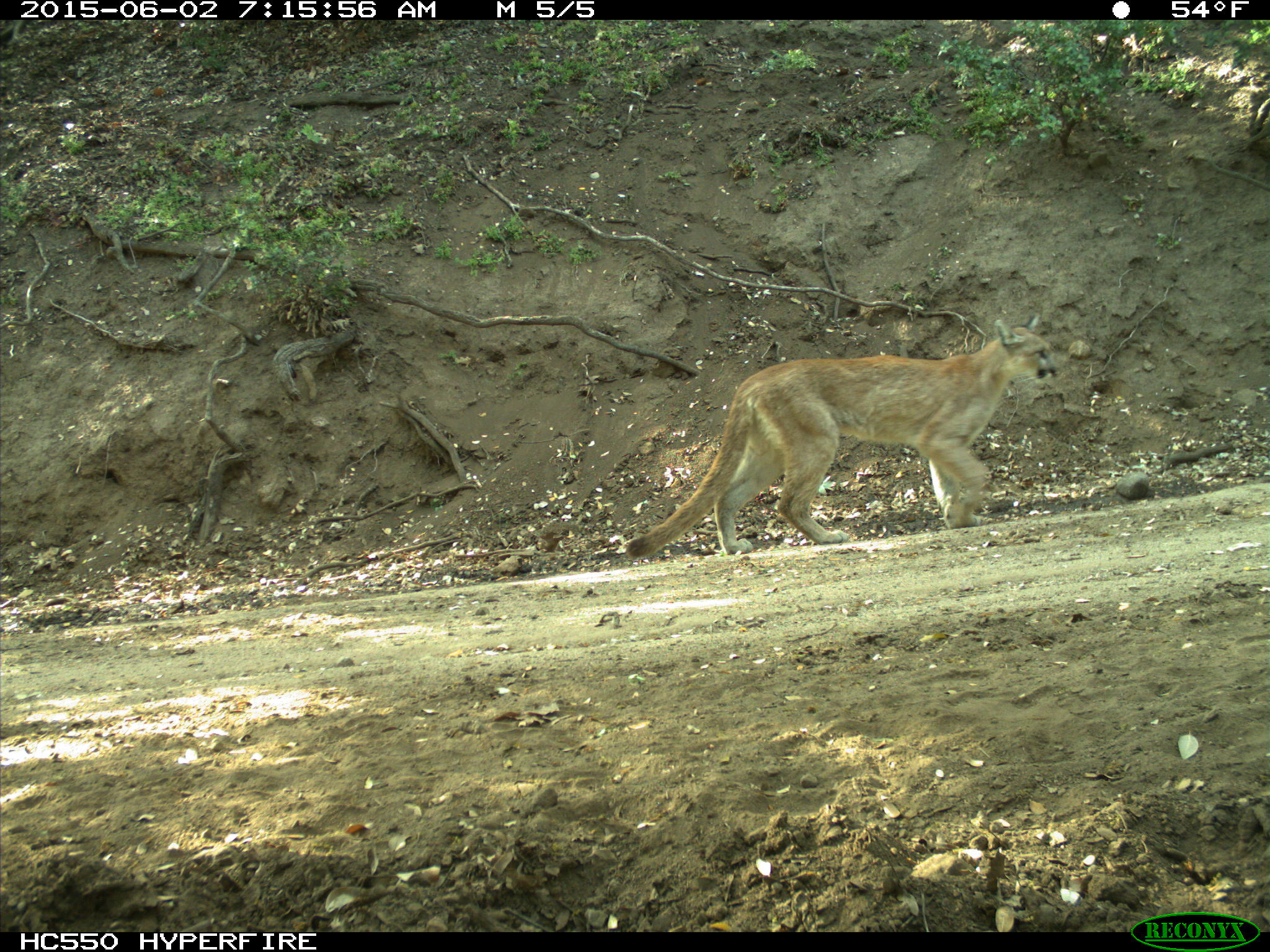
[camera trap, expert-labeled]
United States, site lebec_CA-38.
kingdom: Animalia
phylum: Chordata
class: Mammalia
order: Carnivora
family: Felidae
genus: Puma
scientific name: Puma concolor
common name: mountain lion